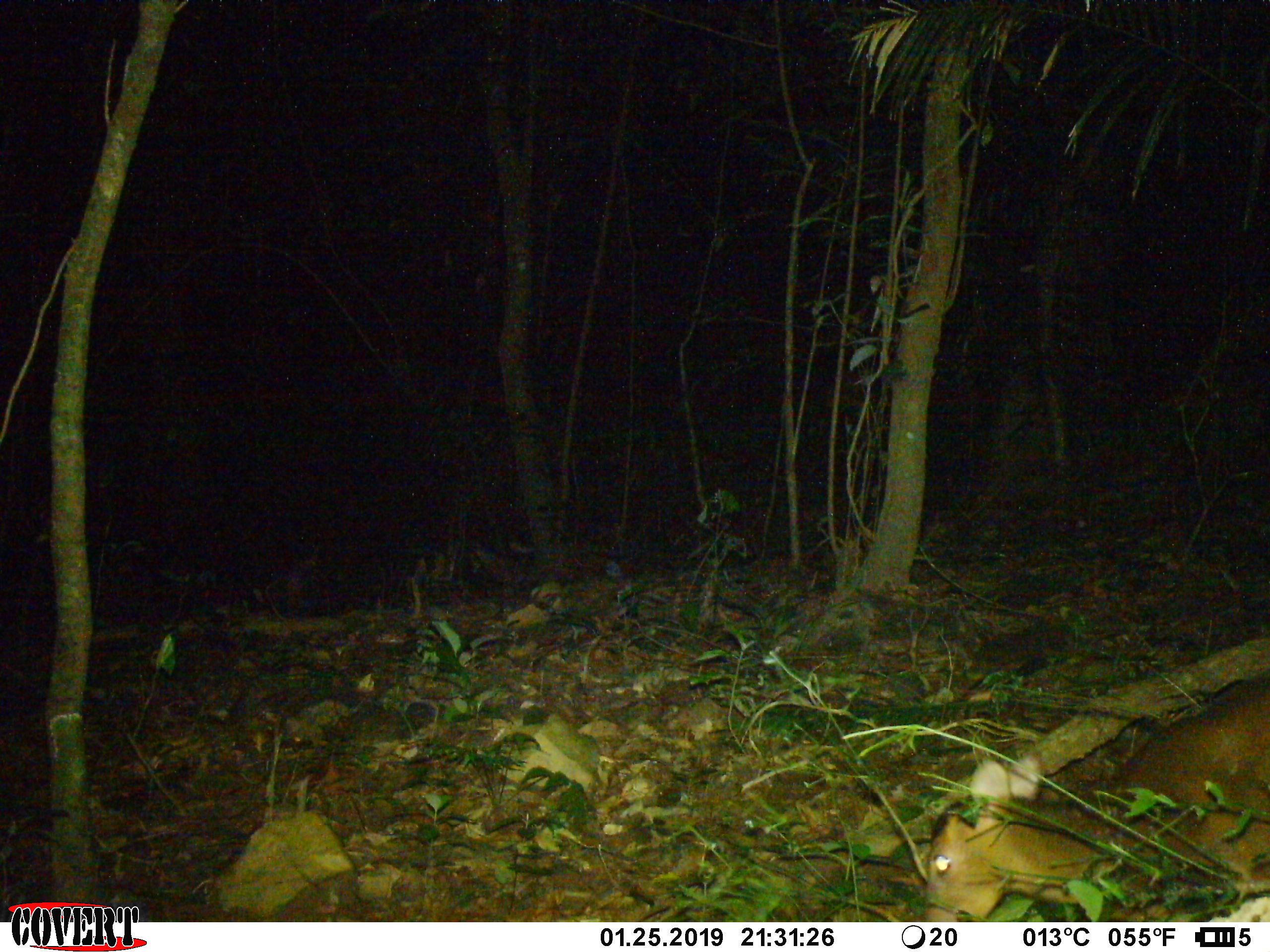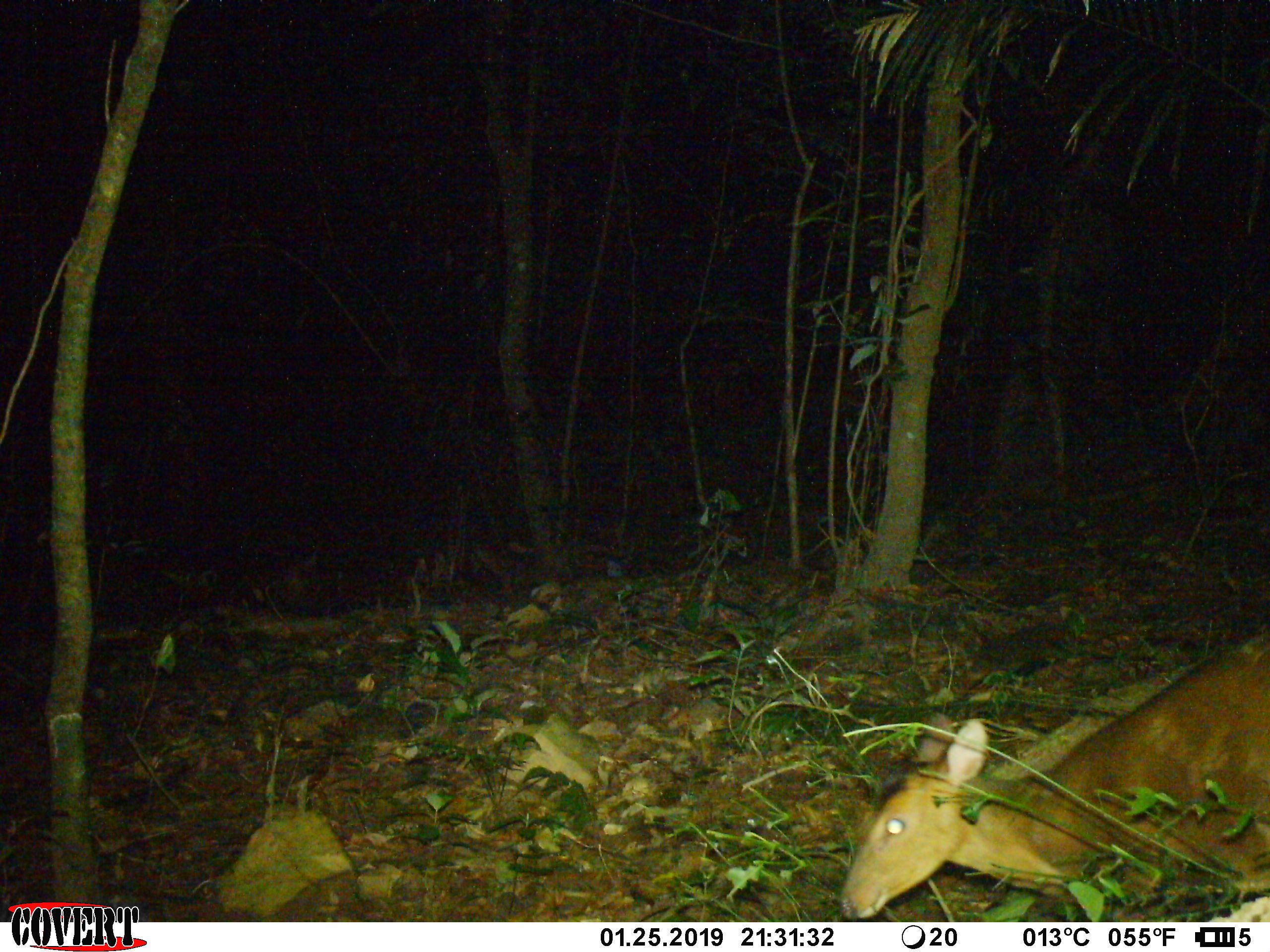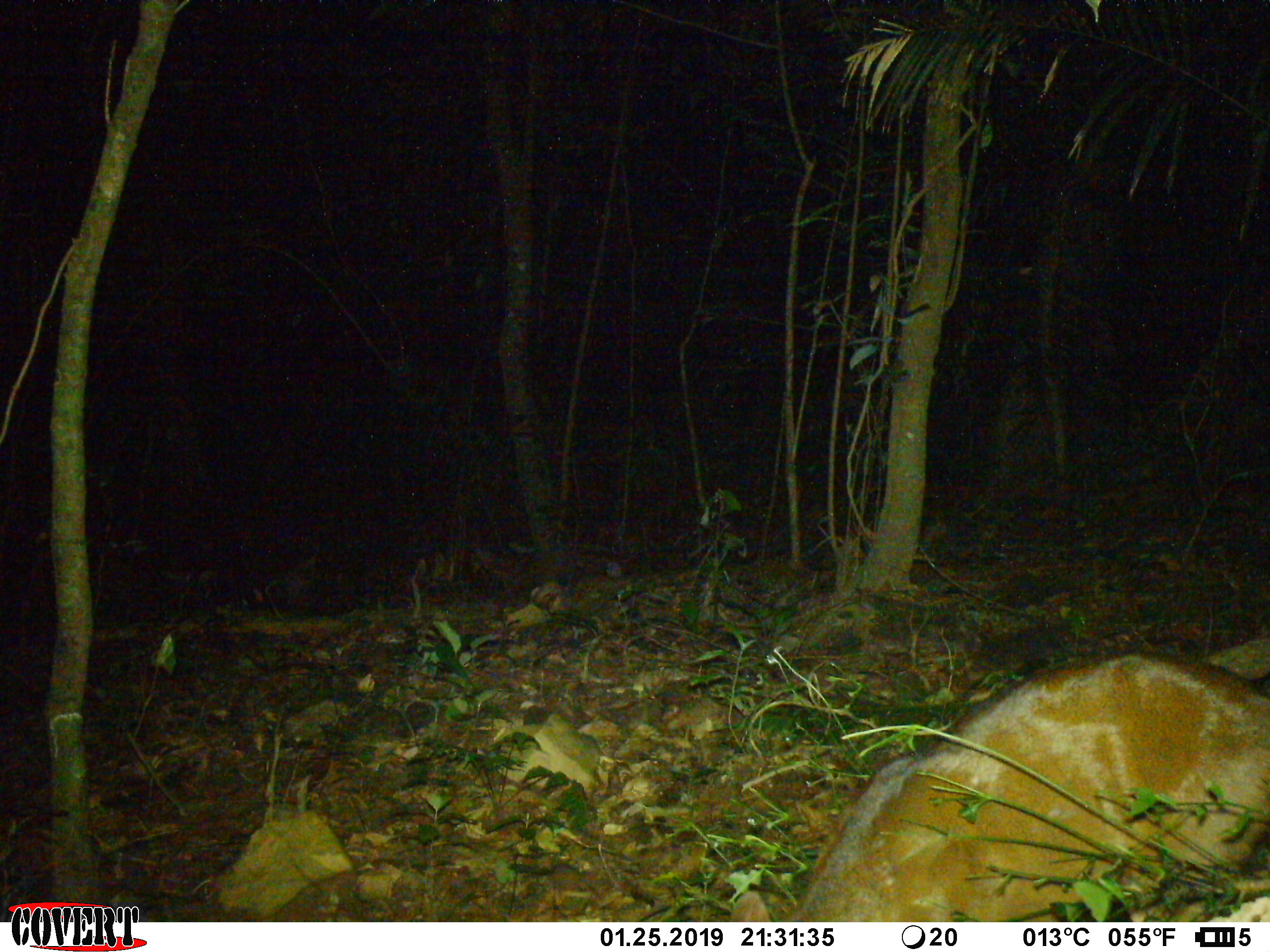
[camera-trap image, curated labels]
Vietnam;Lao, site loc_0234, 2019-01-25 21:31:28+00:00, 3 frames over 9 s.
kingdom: Animalia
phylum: Chordata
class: Mammalia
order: Artiodactyla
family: Cervidae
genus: Muntiacus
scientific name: Muntiacus vuquangensis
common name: large-antlered muntjac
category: large antlered muntjac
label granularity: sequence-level